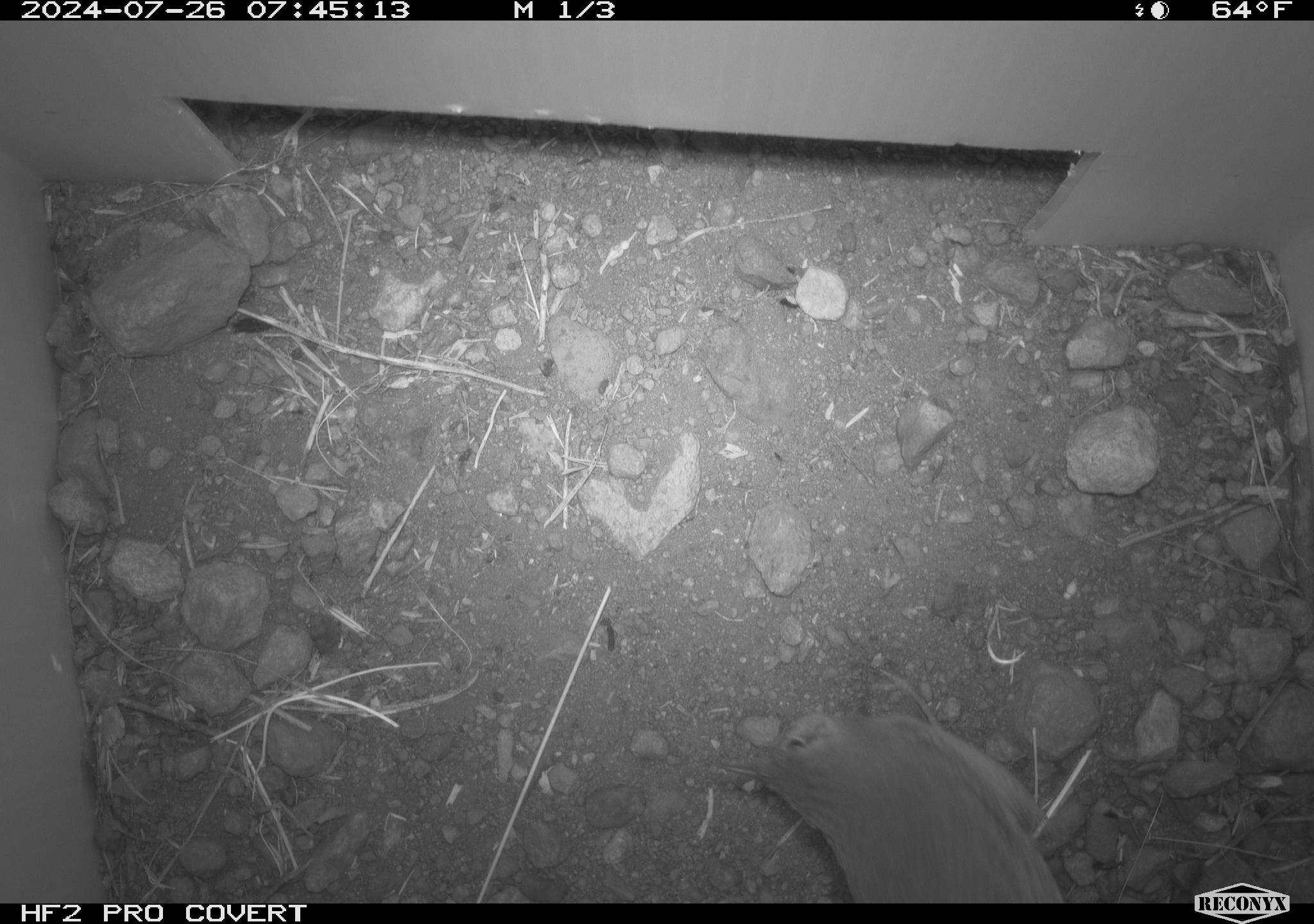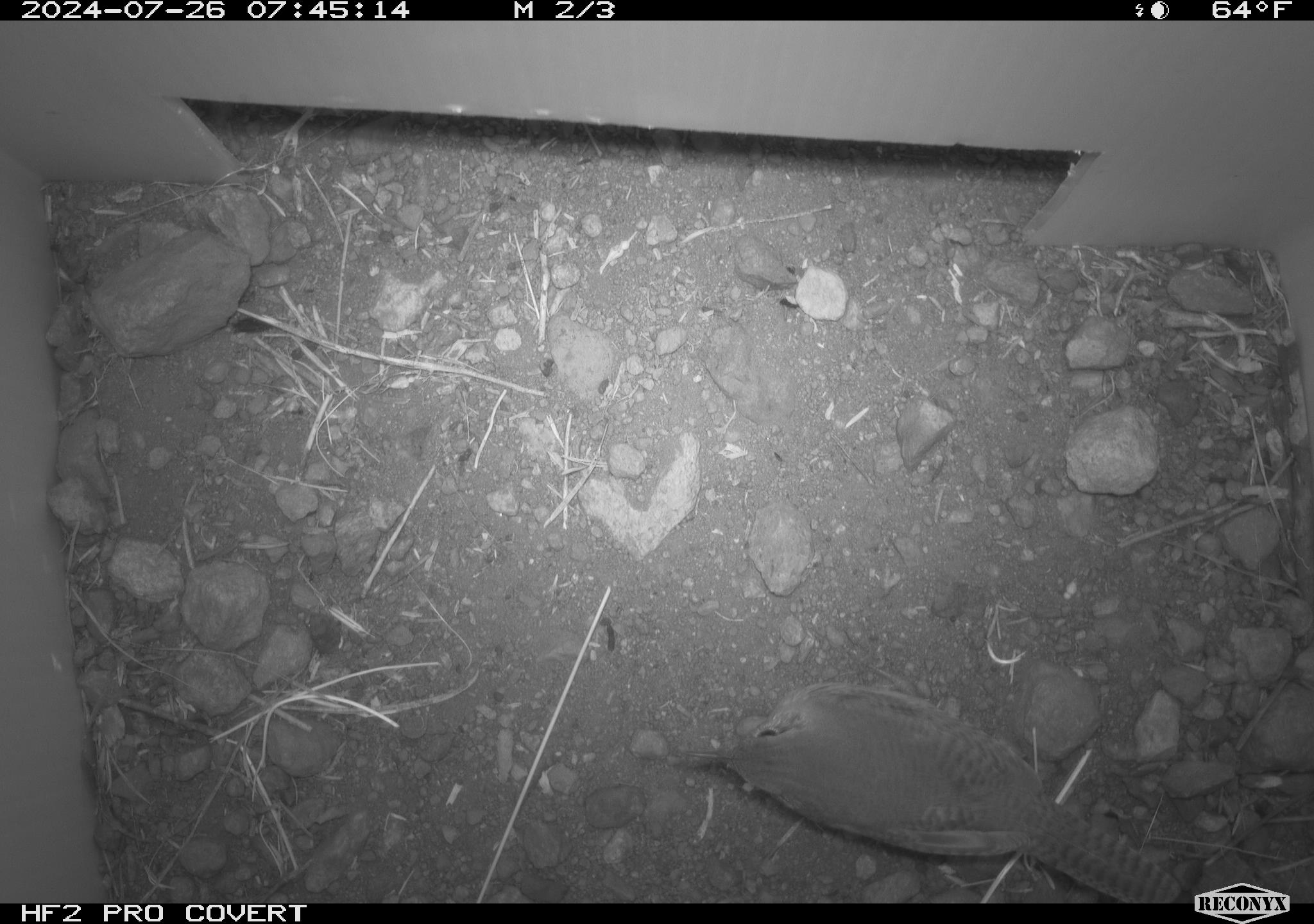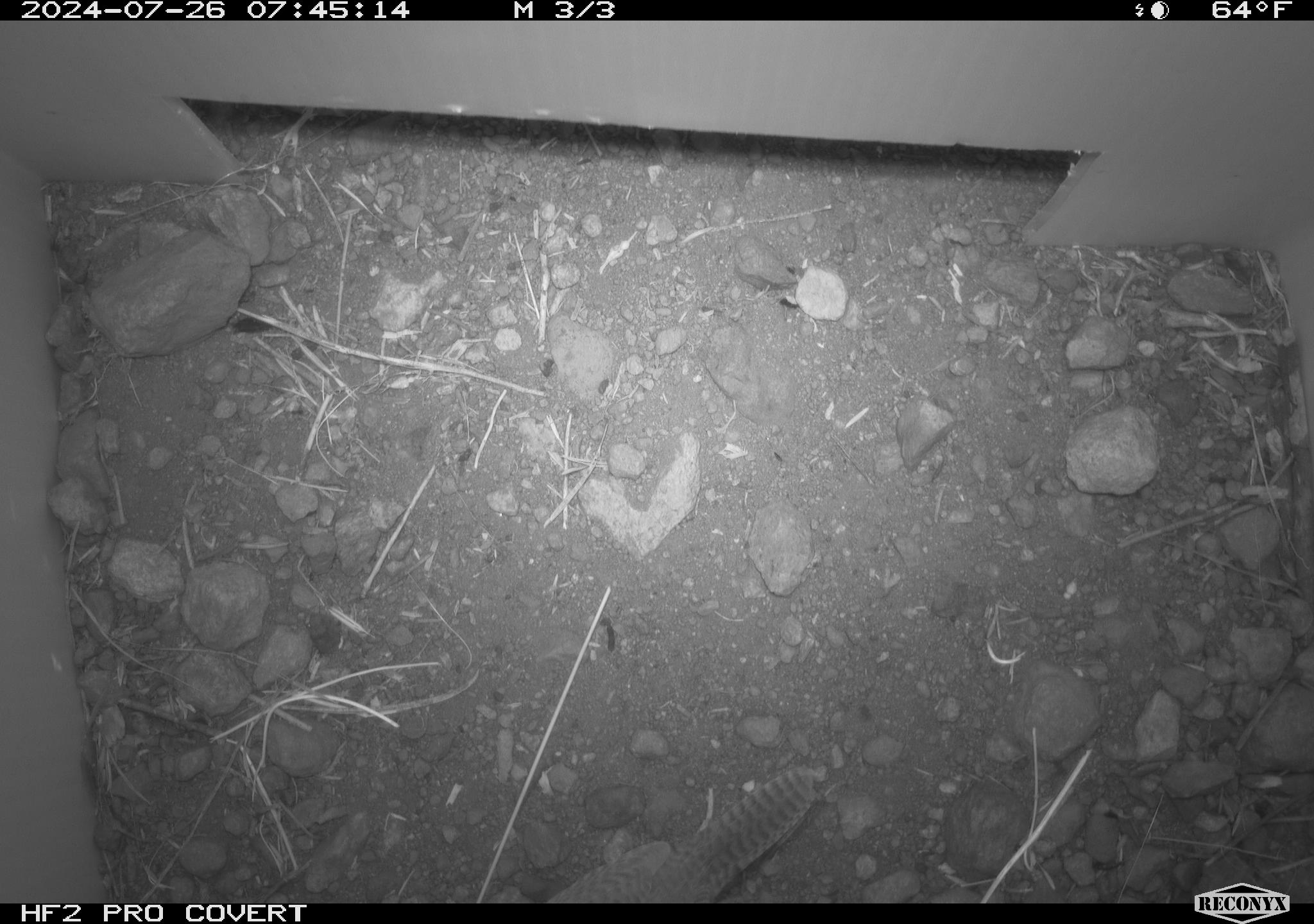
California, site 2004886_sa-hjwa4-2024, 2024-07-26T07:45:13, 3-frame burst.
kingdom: Animalia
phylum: Chordata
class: Aves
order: Passeriformes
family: Troglodytidae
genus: Troglodytes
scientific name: Troglodytes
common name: house wrens, winter wrens, and allies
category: troglodytes species